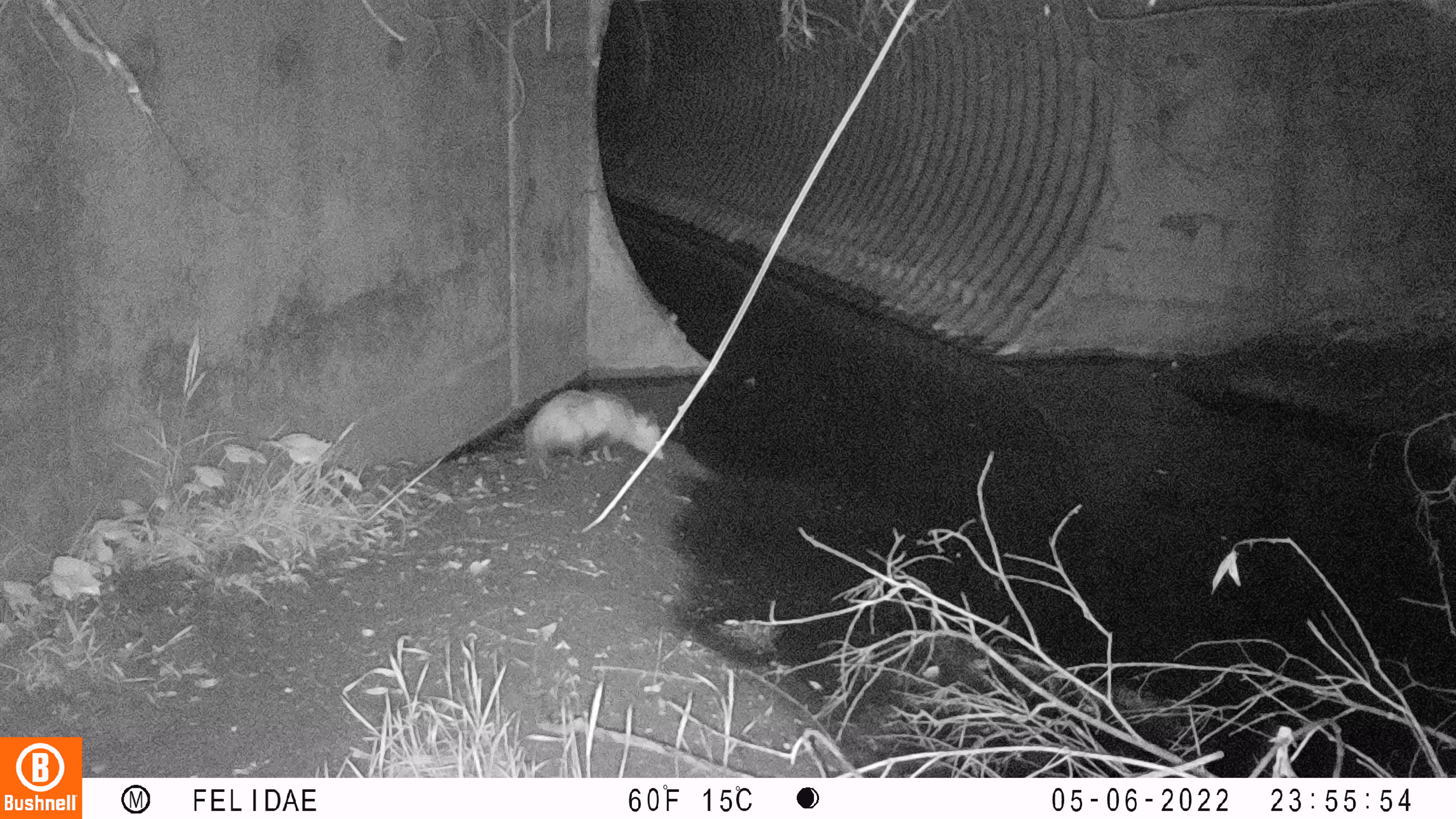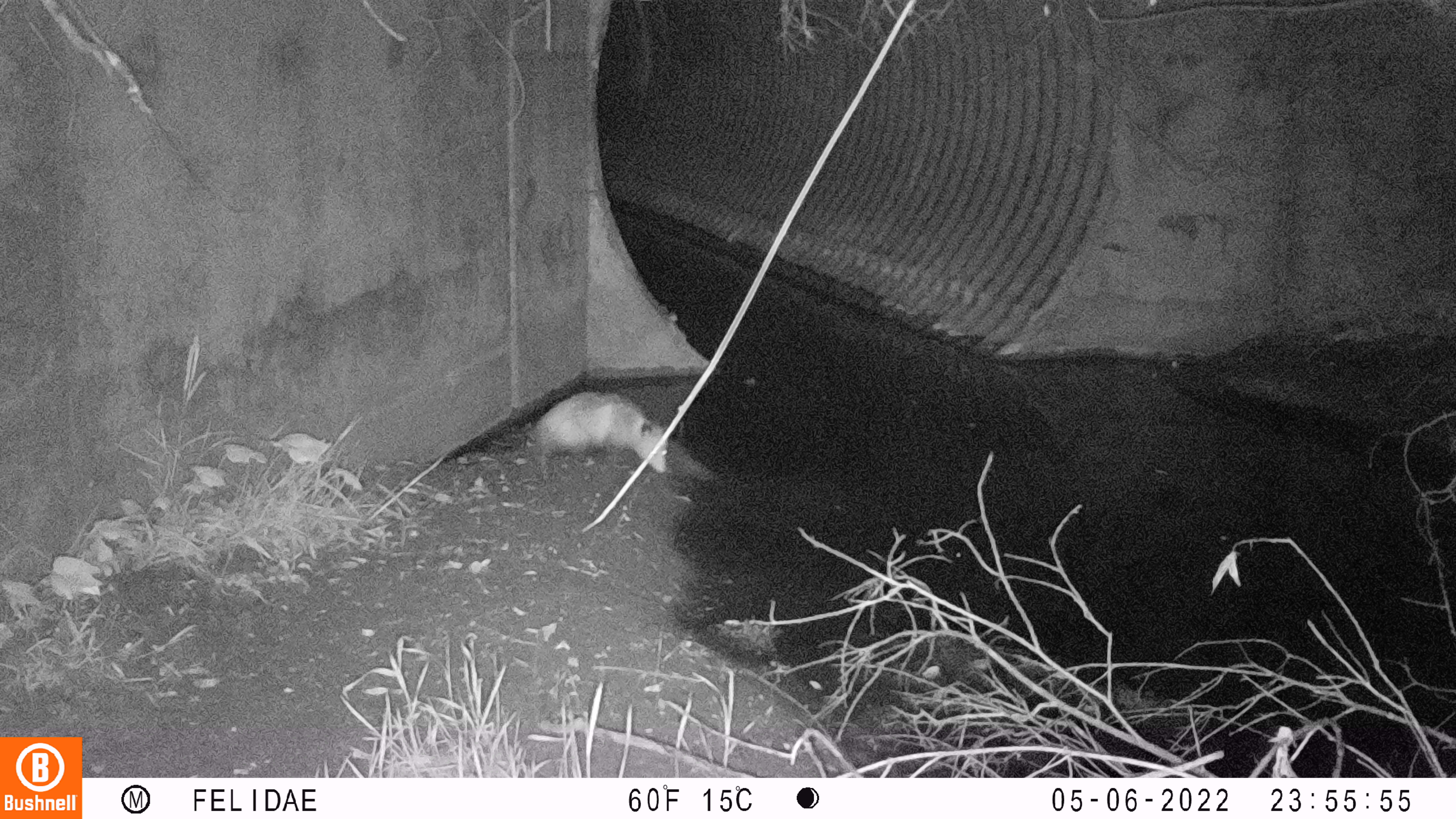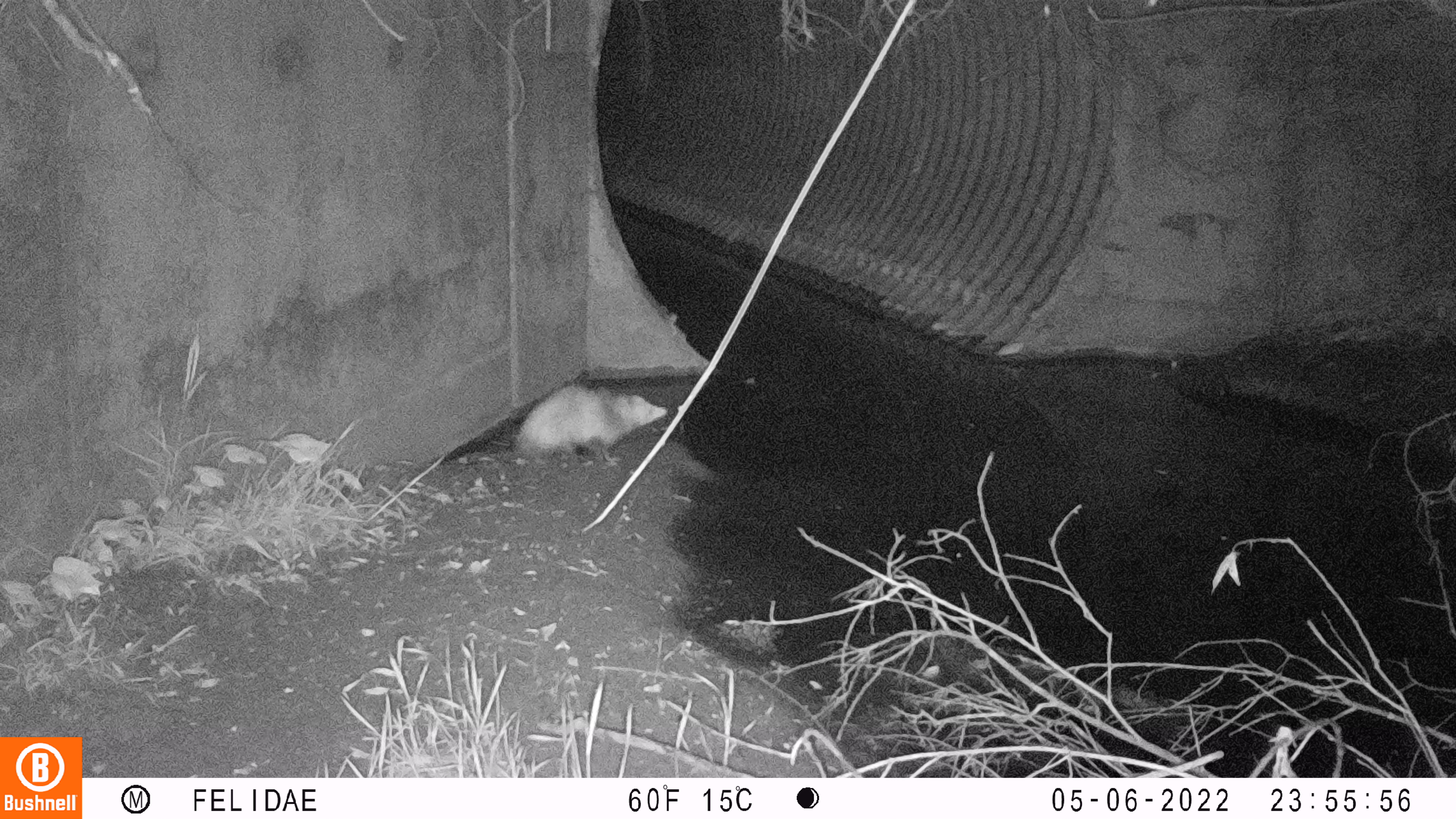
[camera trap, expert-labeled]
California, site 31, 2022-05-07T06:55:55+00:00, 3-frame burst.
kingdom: Animalia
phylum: Chordata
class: Mammalia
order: Didelphimorphia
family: Didelphidae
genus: Didelphis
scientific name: Didelphis virginiana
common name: virginia opossum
Virginia opossum (Didelphis virginiana).